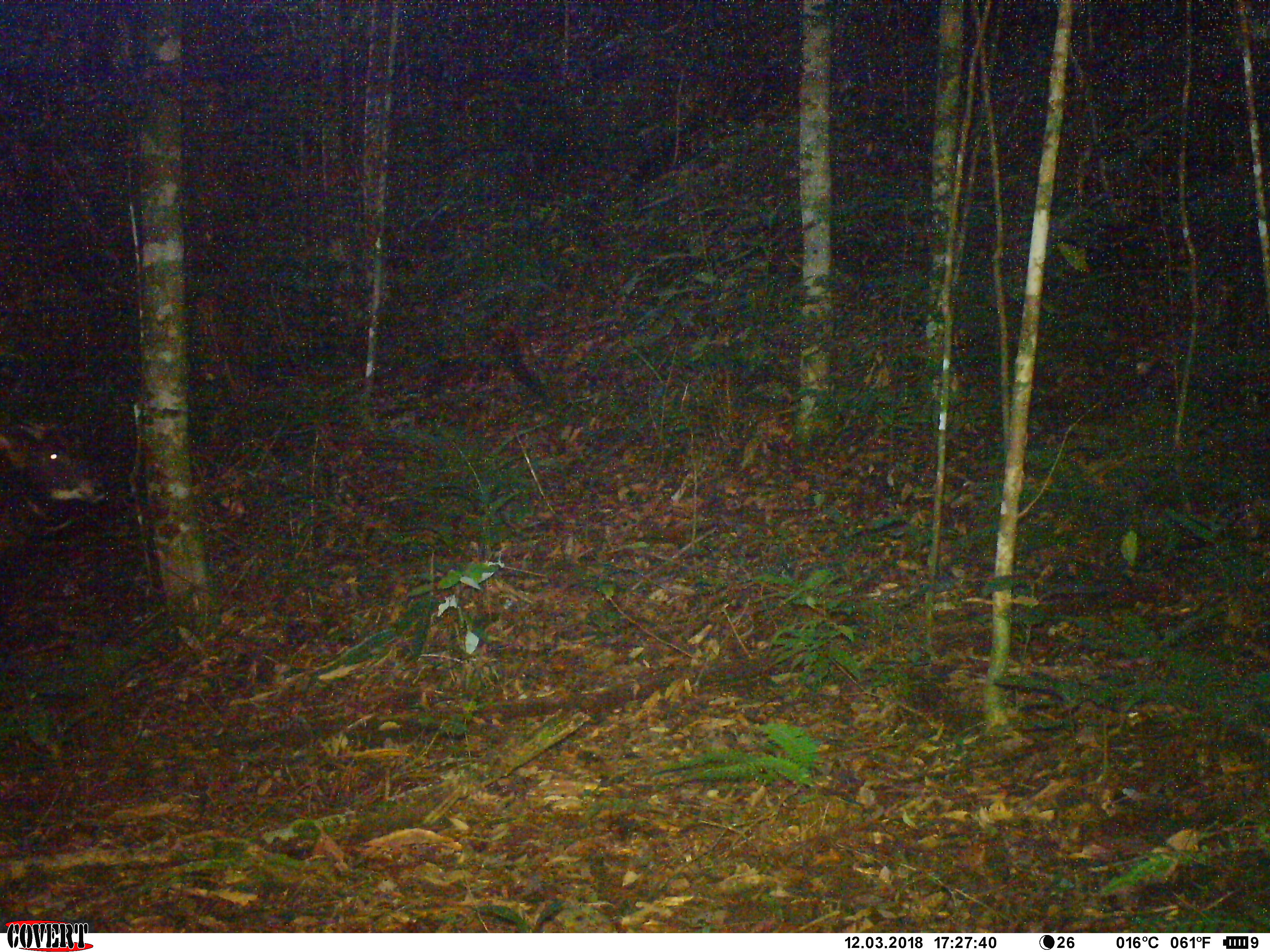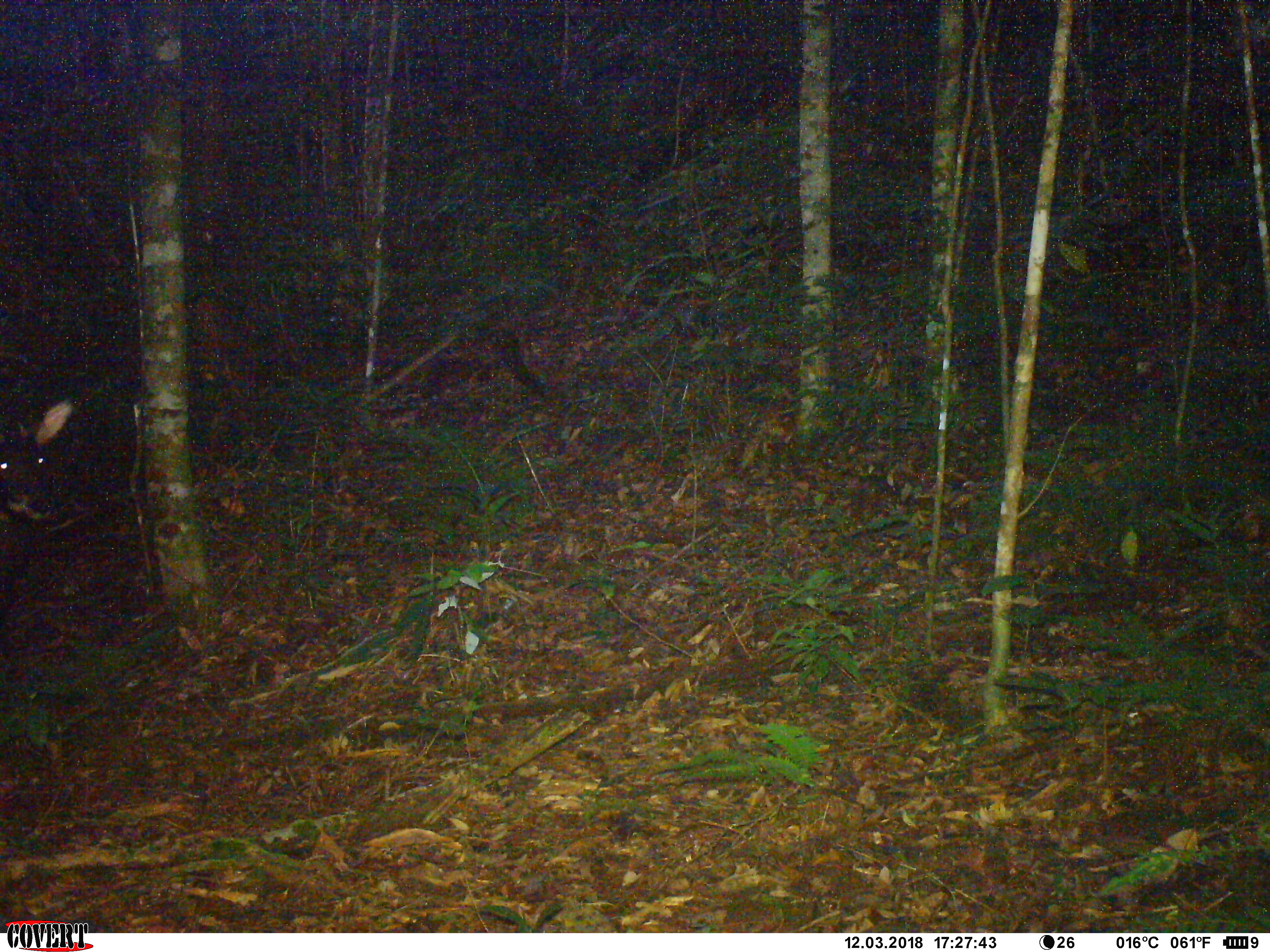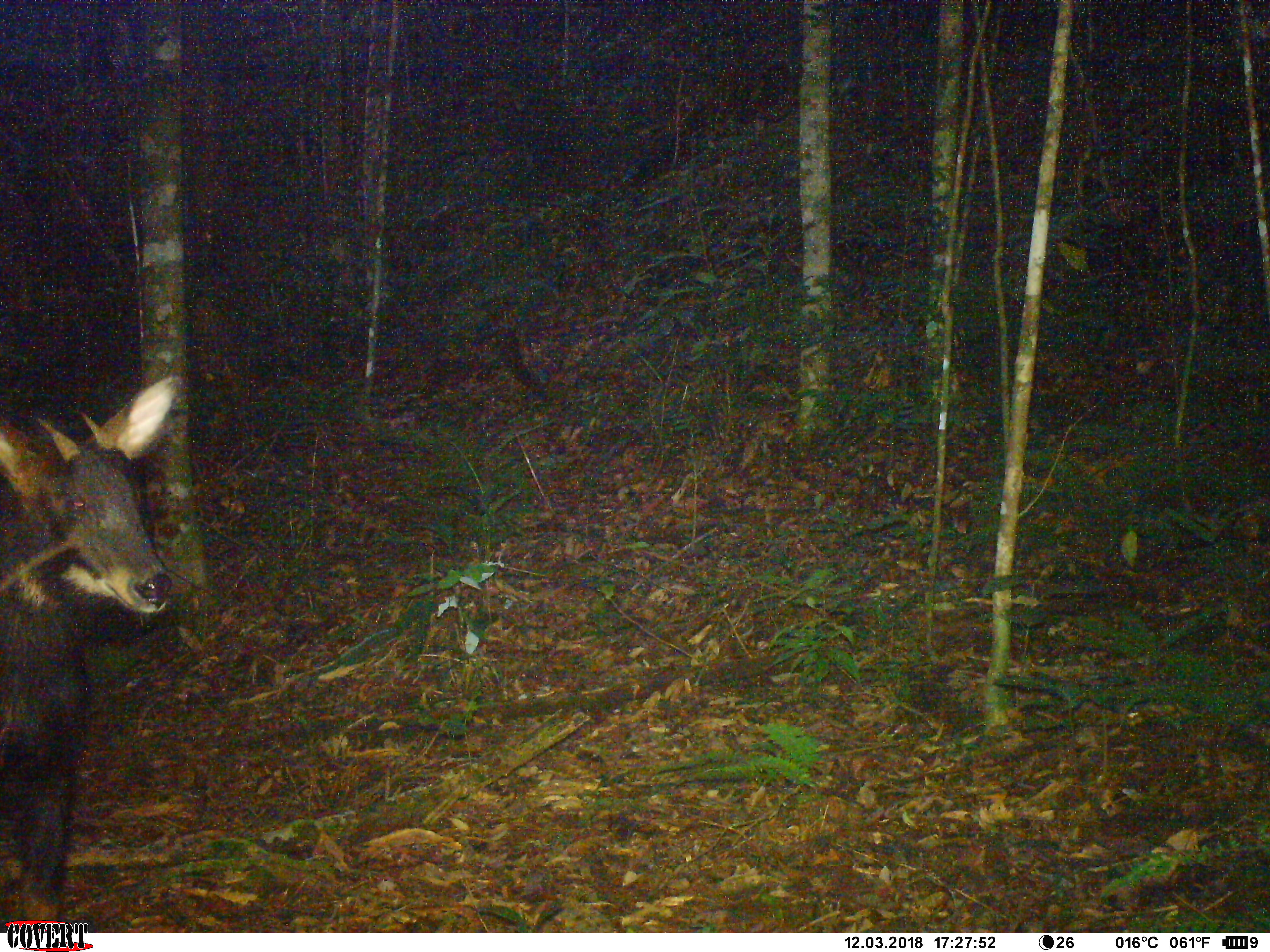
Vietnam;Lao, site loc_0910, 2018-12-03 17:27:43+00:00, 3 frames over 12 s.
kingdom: Animalia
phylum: Chordata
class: Mammalia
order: Artiodactyla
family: Bovidae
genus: Capricornis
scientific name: Capricornis sumatraensis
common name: chinese serow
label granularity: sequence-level